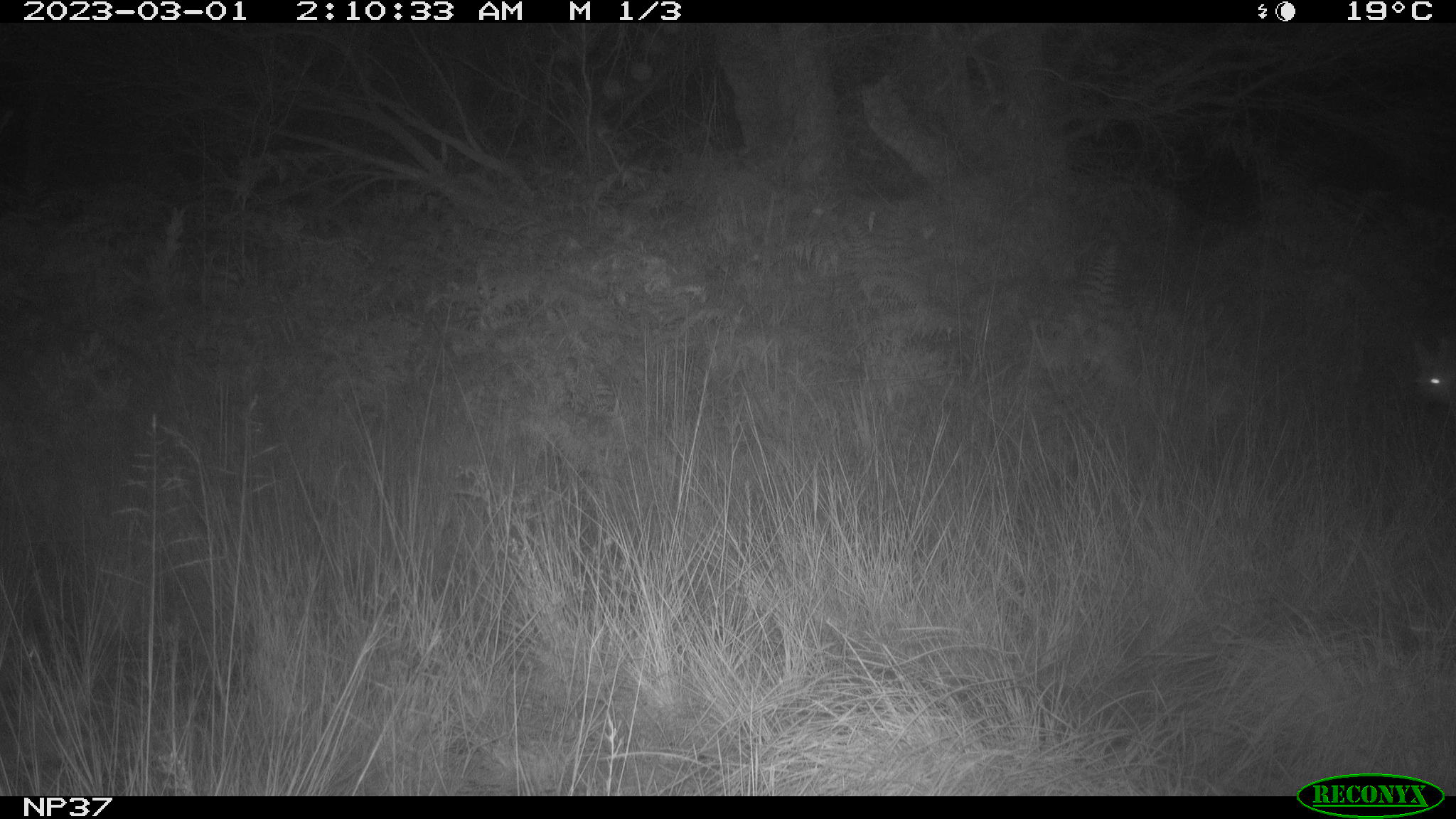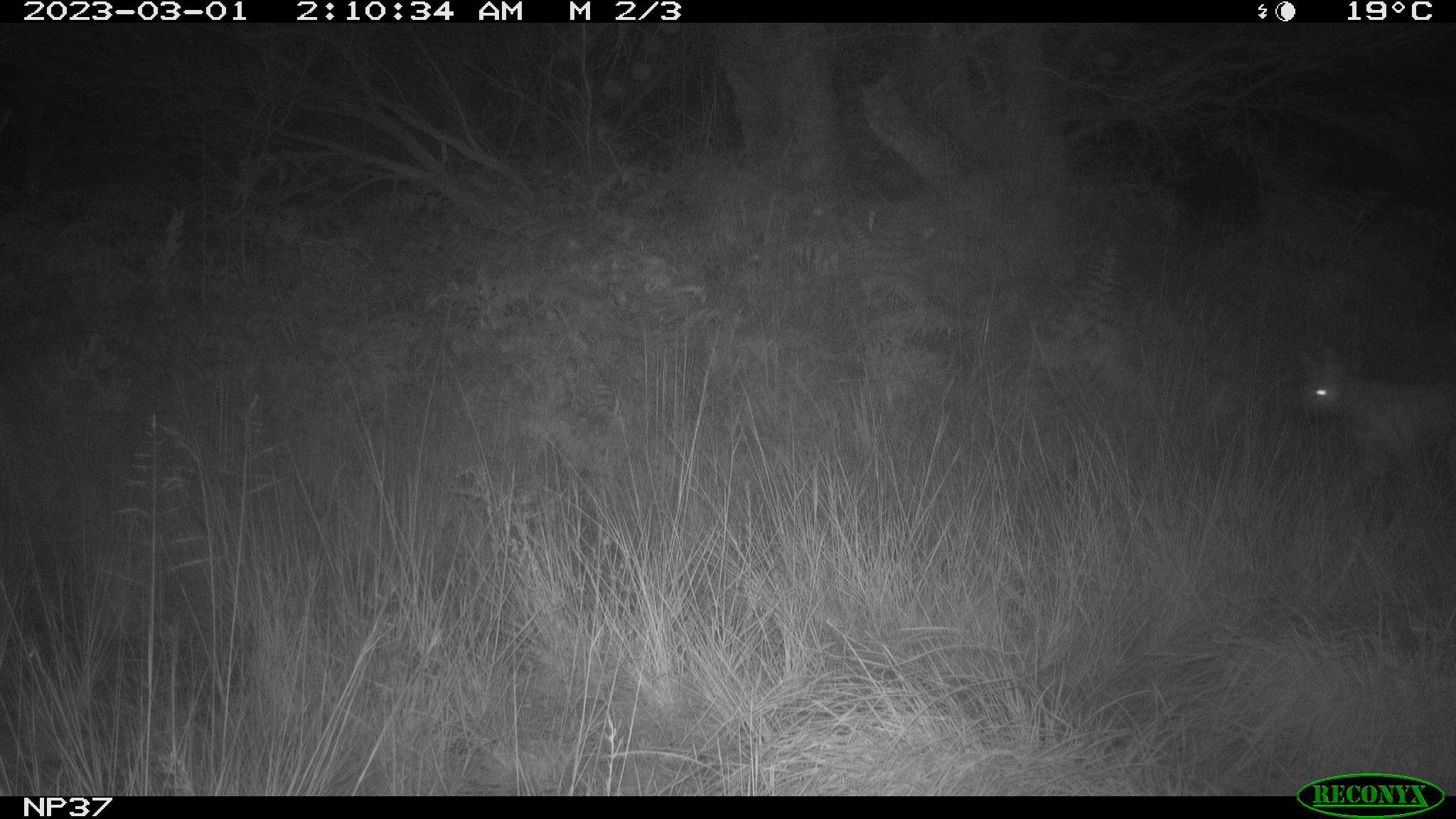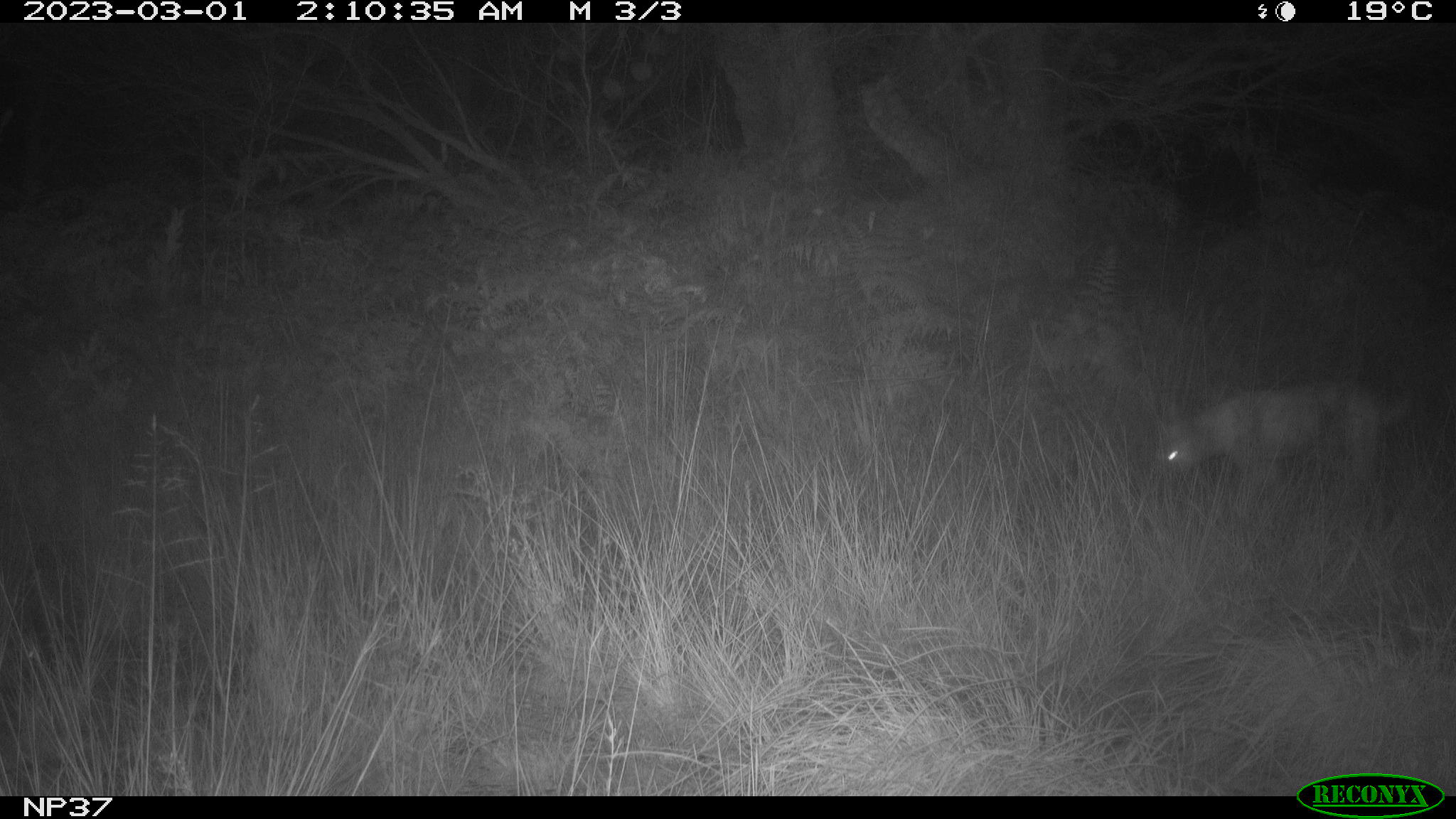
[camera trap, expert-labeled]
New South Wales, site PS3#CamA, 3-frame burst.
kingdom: Animalia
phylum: Chordata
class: Mammalia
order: Carnivora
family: Canidae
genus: Canis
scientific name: Canis familiaris dingo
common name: dingo